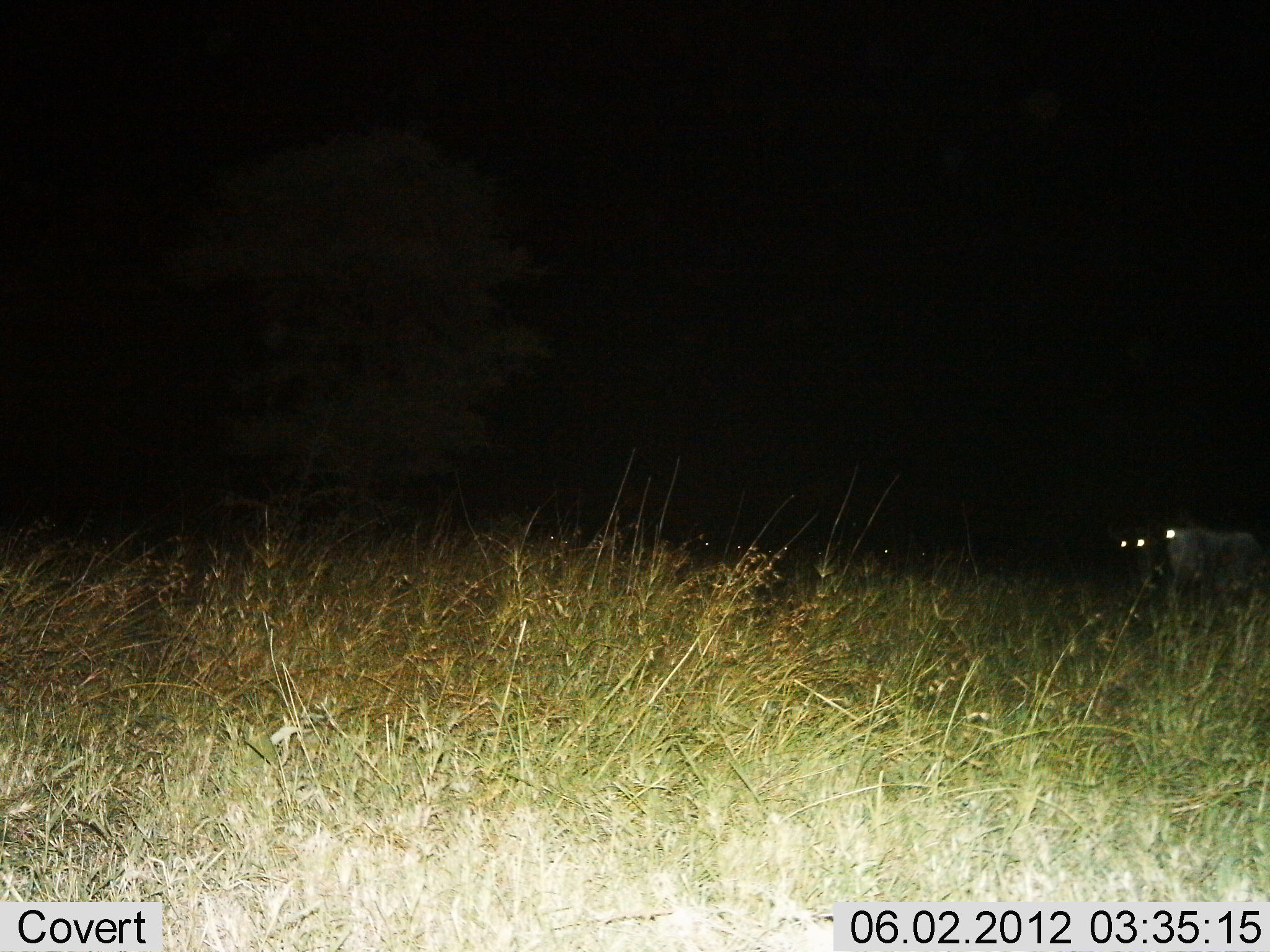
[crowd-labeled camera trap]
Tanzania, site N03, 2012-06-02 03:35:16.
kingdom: Animalia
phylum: Chordata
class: Mammalia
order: Artiodactyla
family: Bovidae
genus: Connochaetes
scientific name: Connochaetes taurinus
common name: blue wildebeest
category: wildebeest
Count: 2.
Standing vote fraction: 80%.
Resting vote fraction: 10%.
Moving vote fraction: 20%.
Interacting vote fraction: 0%.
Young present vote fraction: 0%.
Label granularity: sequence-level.